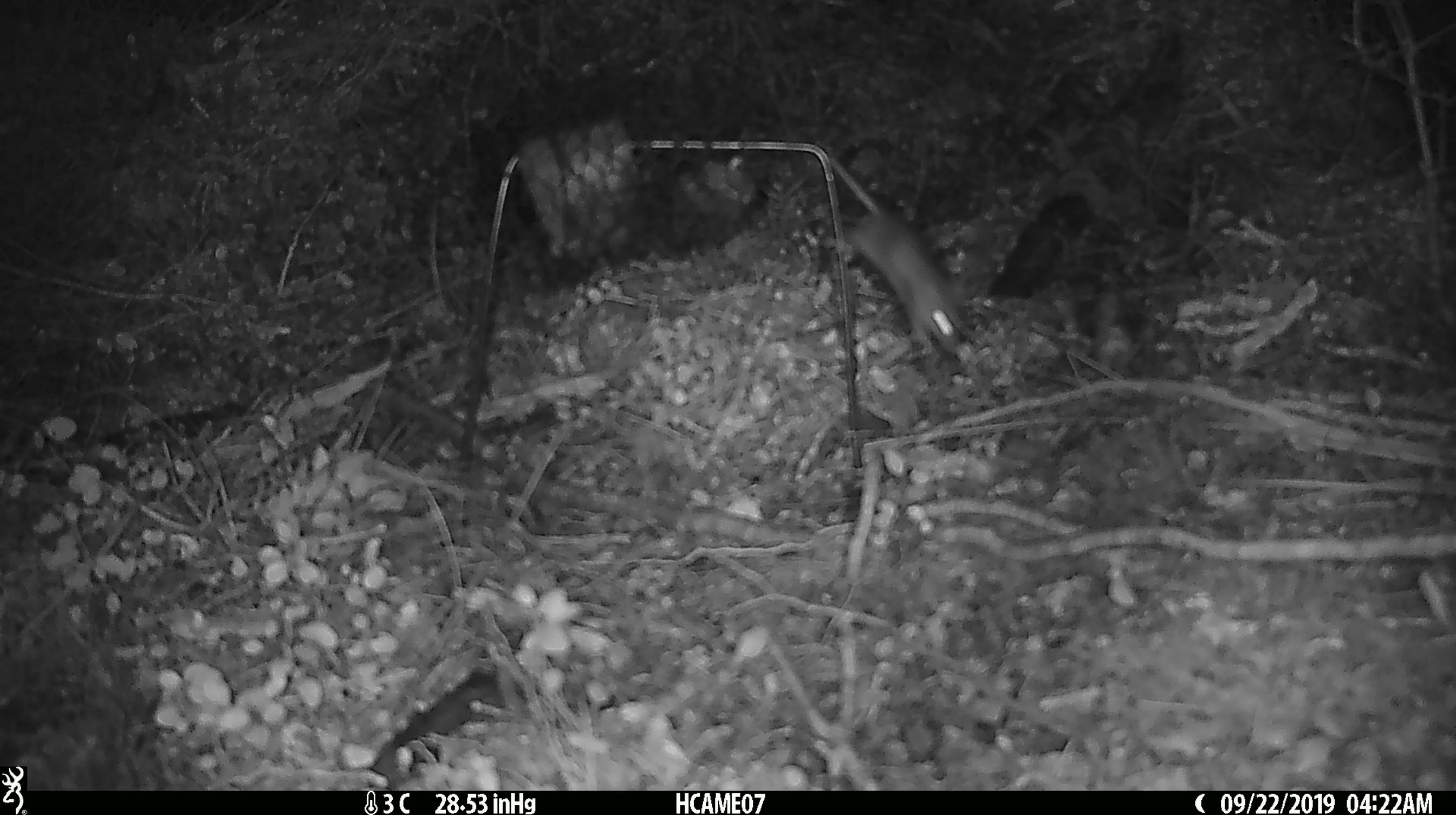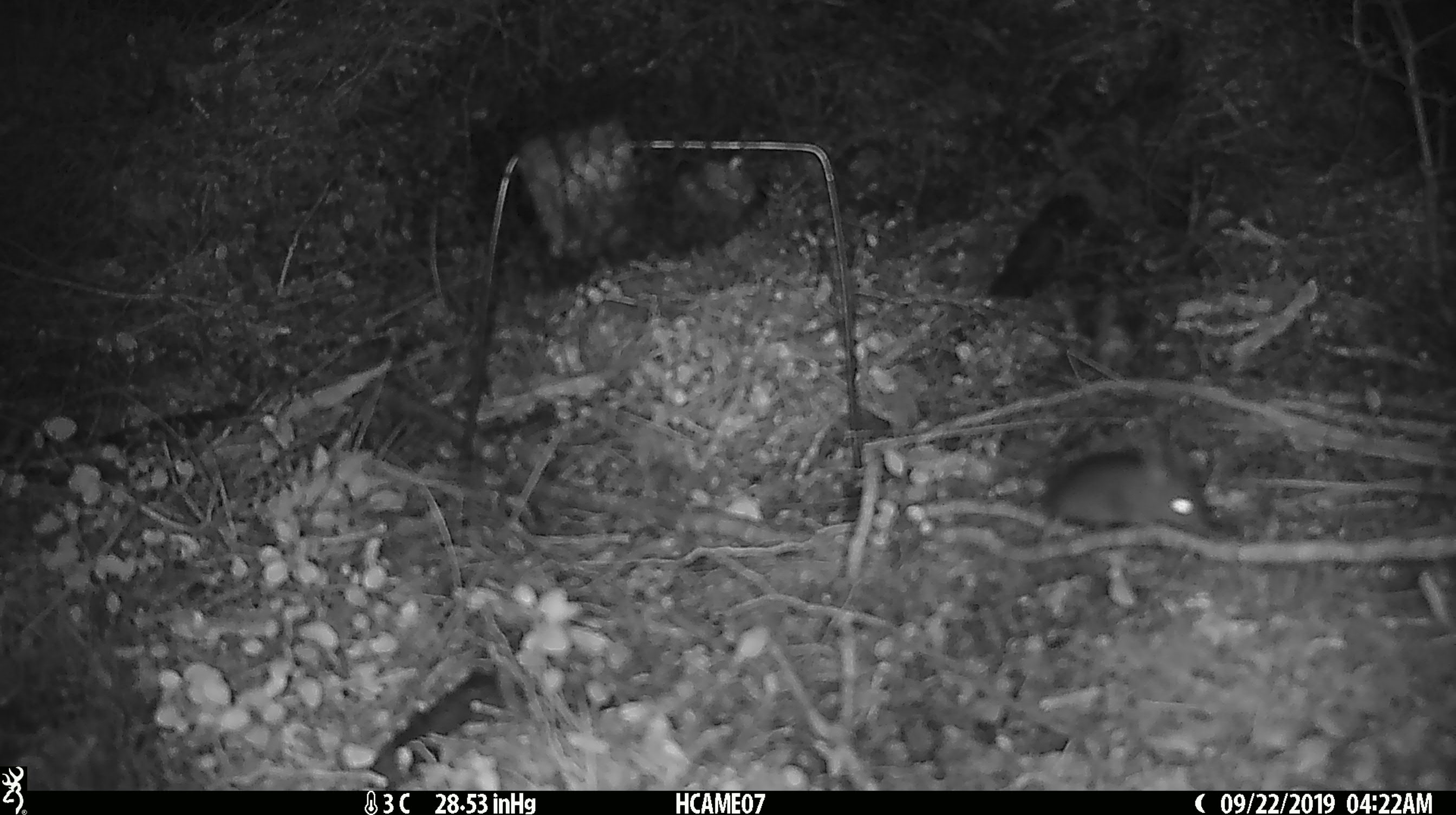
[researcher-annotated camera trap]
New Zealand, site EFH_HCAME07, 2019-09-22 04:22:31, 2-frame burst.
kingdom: Animalia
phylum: Chordata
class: Mammalia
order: Rodentia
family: Muridae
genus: Mus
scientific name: Mus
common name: mouse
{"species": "mouse (Mus)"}